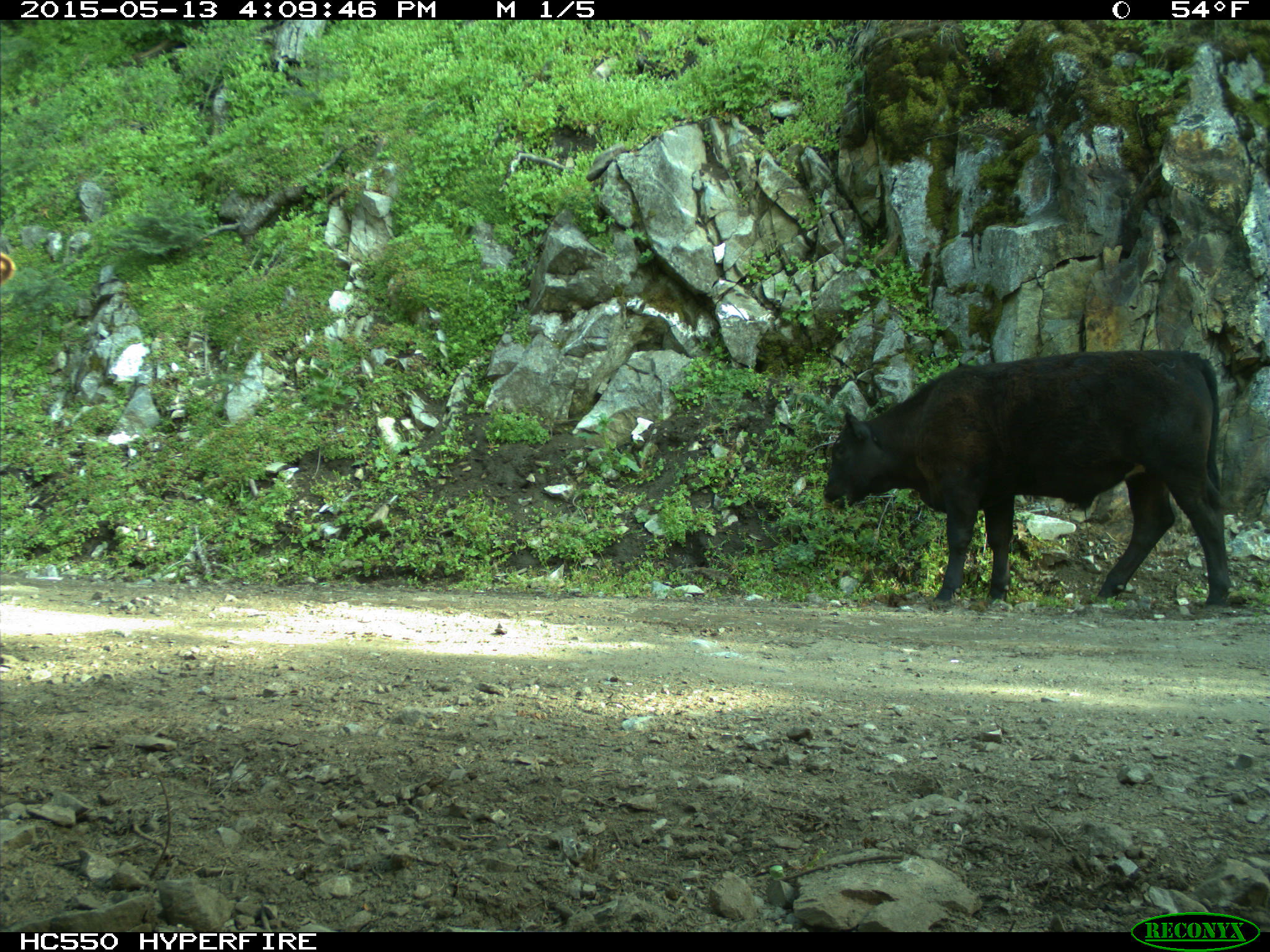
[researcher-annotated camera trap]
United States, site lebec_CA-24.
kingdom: Animalia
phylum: Chordata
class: Mammalia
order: Artiodactyla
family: Bovidae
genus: Bos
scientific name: Bos taurus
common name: domestic cow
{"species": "Bos taurus (domestic cow)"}